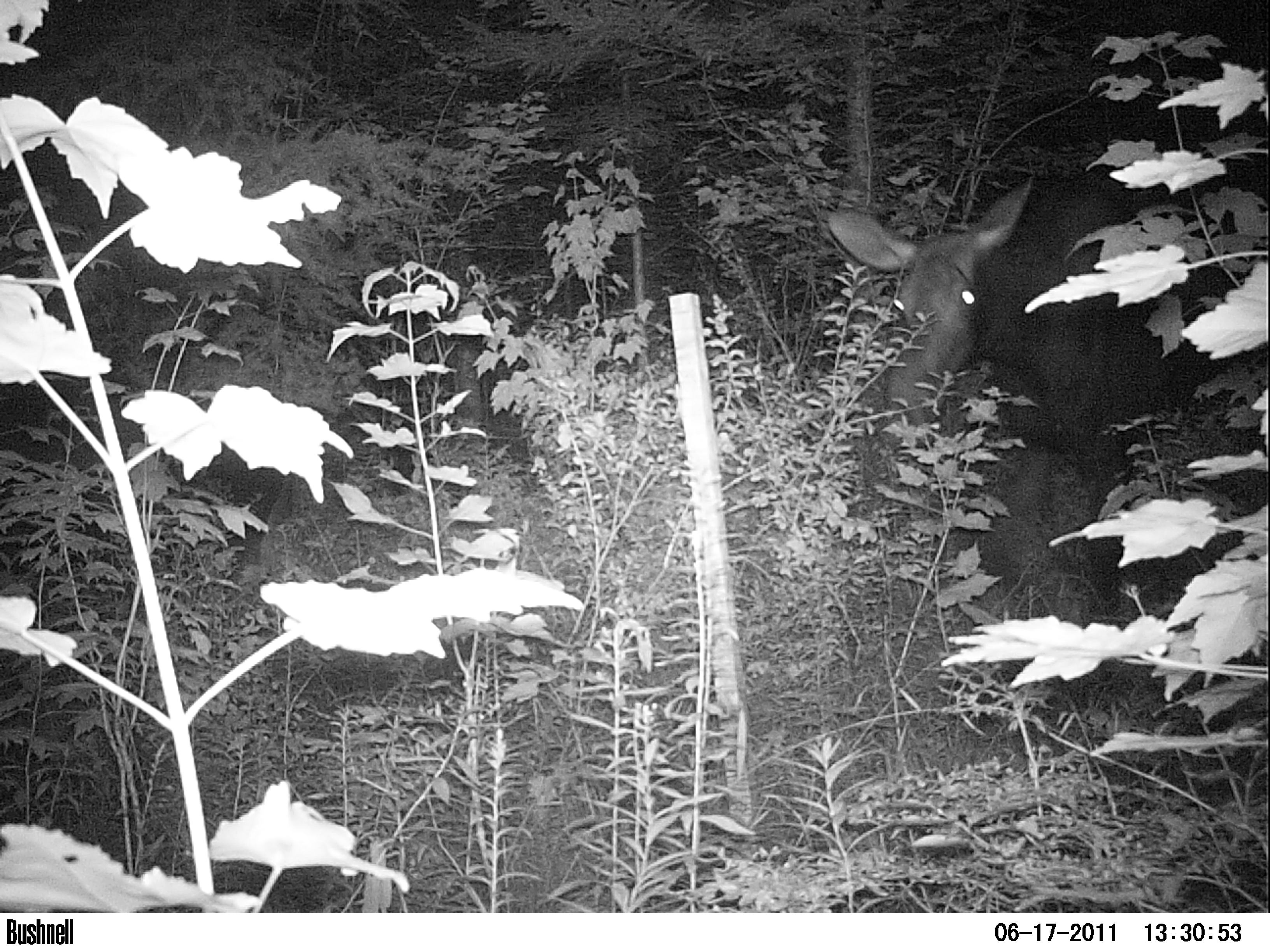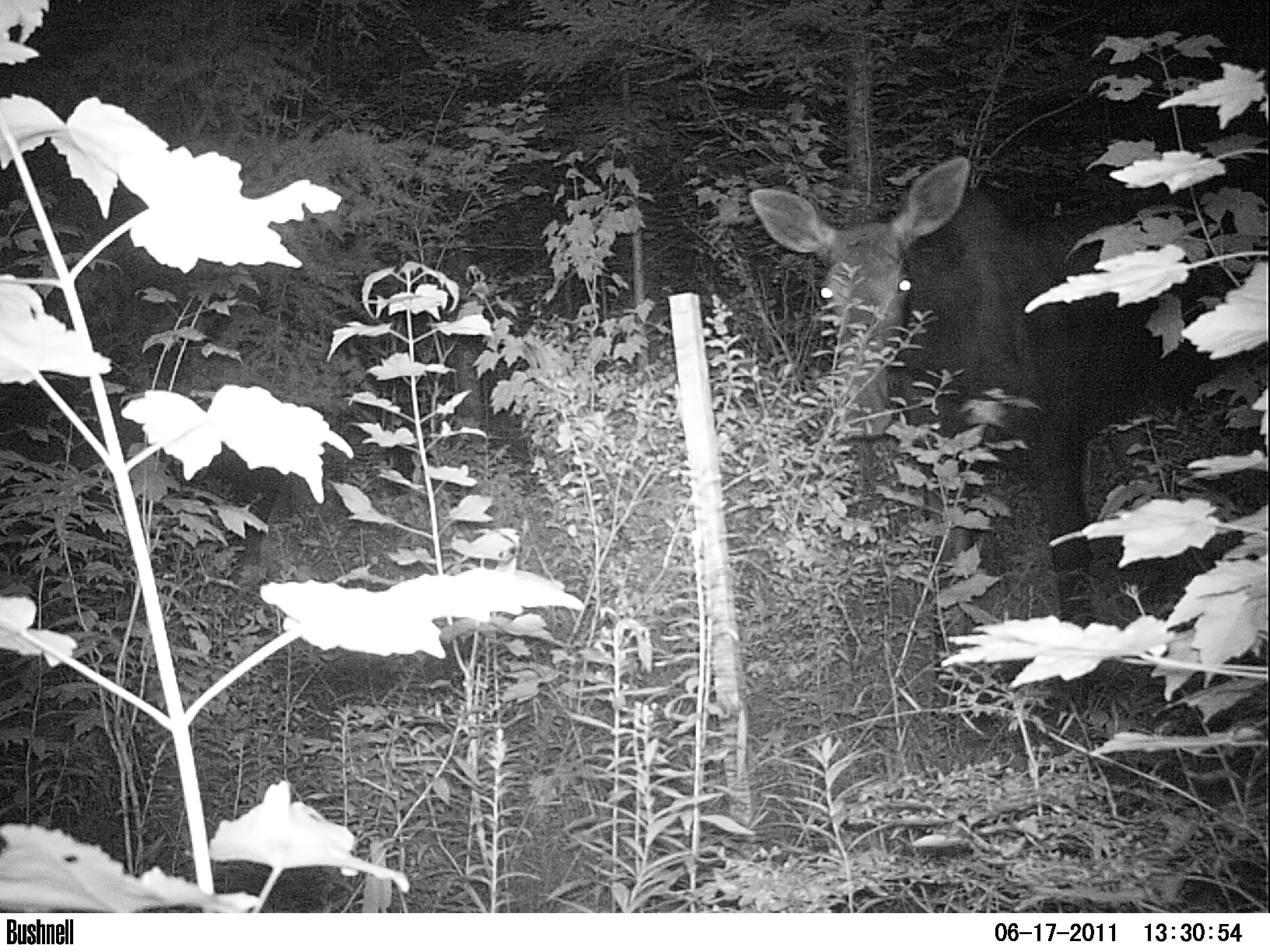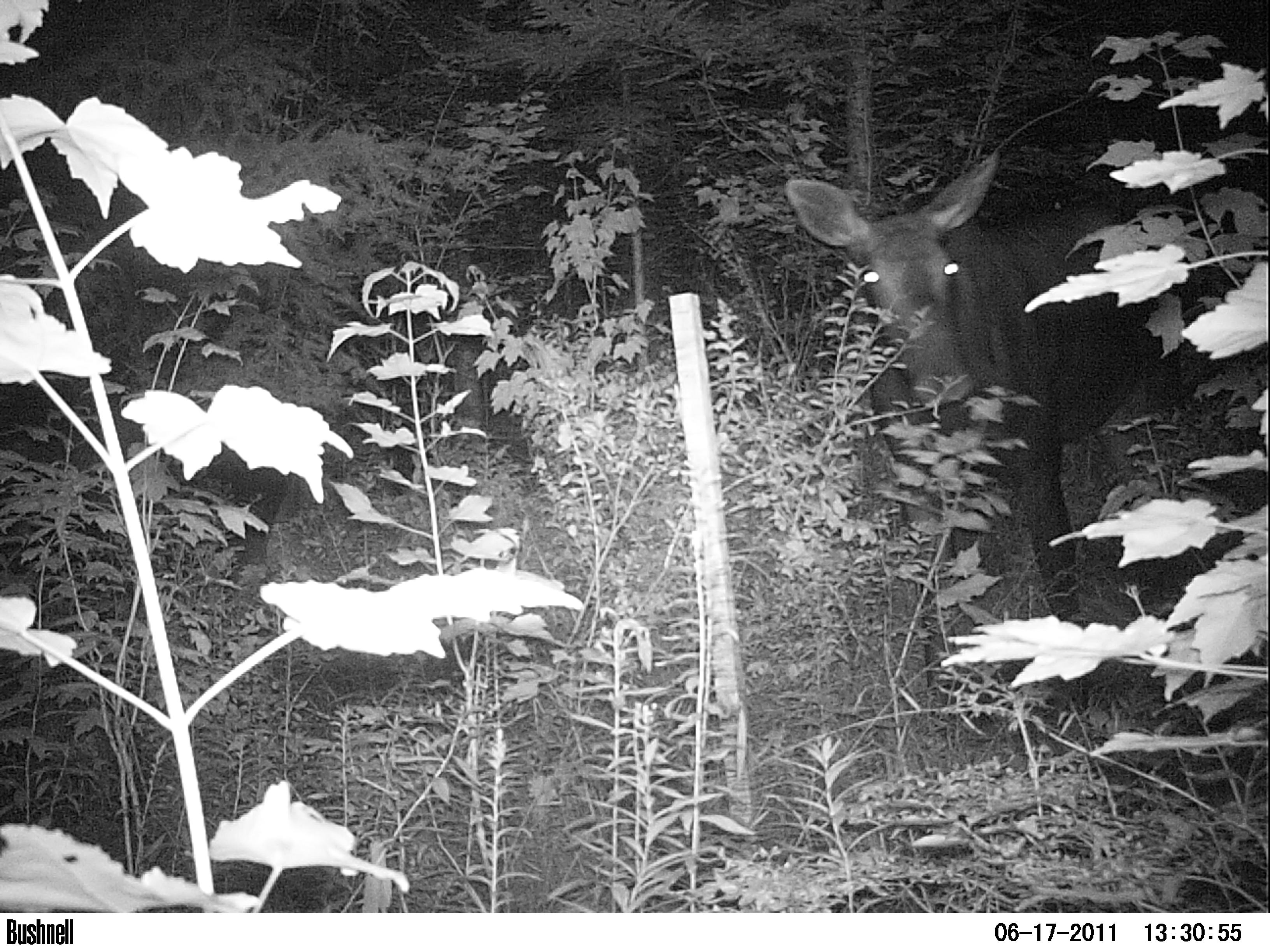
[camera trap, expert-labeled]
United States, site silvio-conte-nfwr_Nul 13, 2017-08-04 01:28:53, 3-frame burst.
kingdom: Animalia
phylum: Chordata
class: Mammalia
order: Artiodactyla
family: Cervidae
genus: Alces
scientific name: Alces alces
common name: moose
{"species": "moose (Alces alces)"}